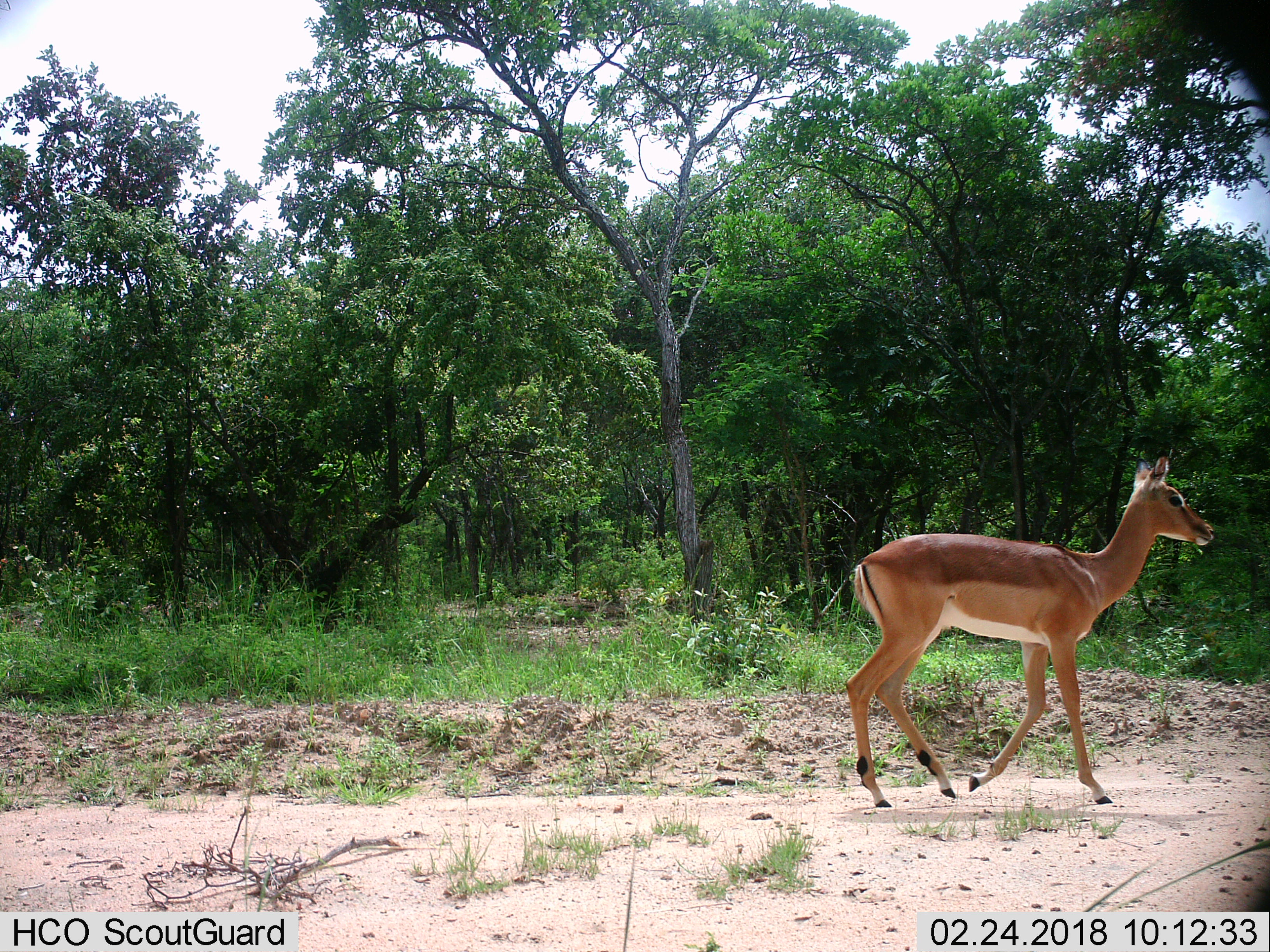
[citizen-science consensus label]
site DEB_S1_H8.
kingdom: Animalia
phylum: Chordata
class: Mammalia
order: Artiodactyla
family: Bovidae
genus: Aepyceros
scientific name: Aepyceros melampus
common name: impala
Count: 1.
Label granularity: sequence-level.